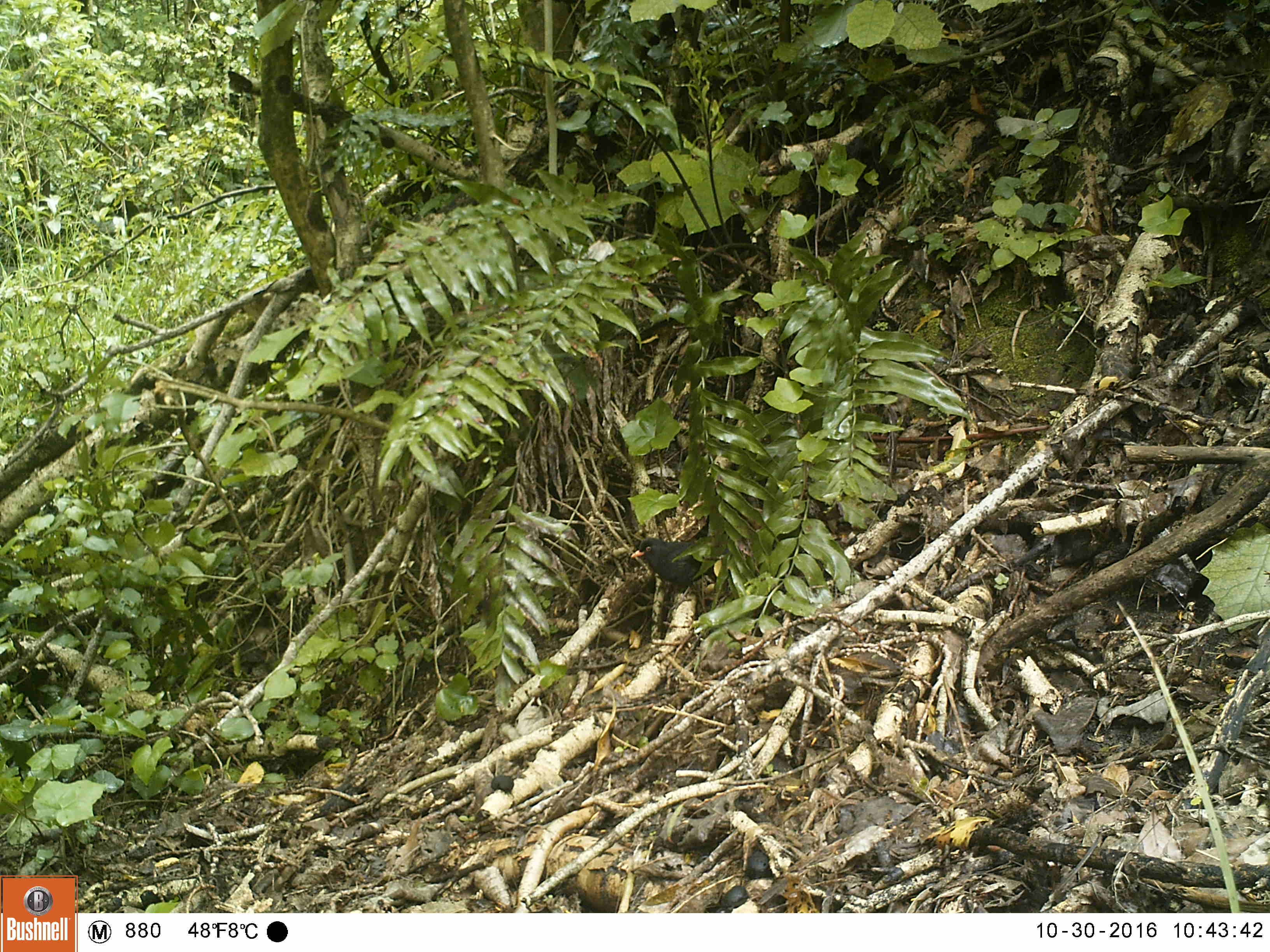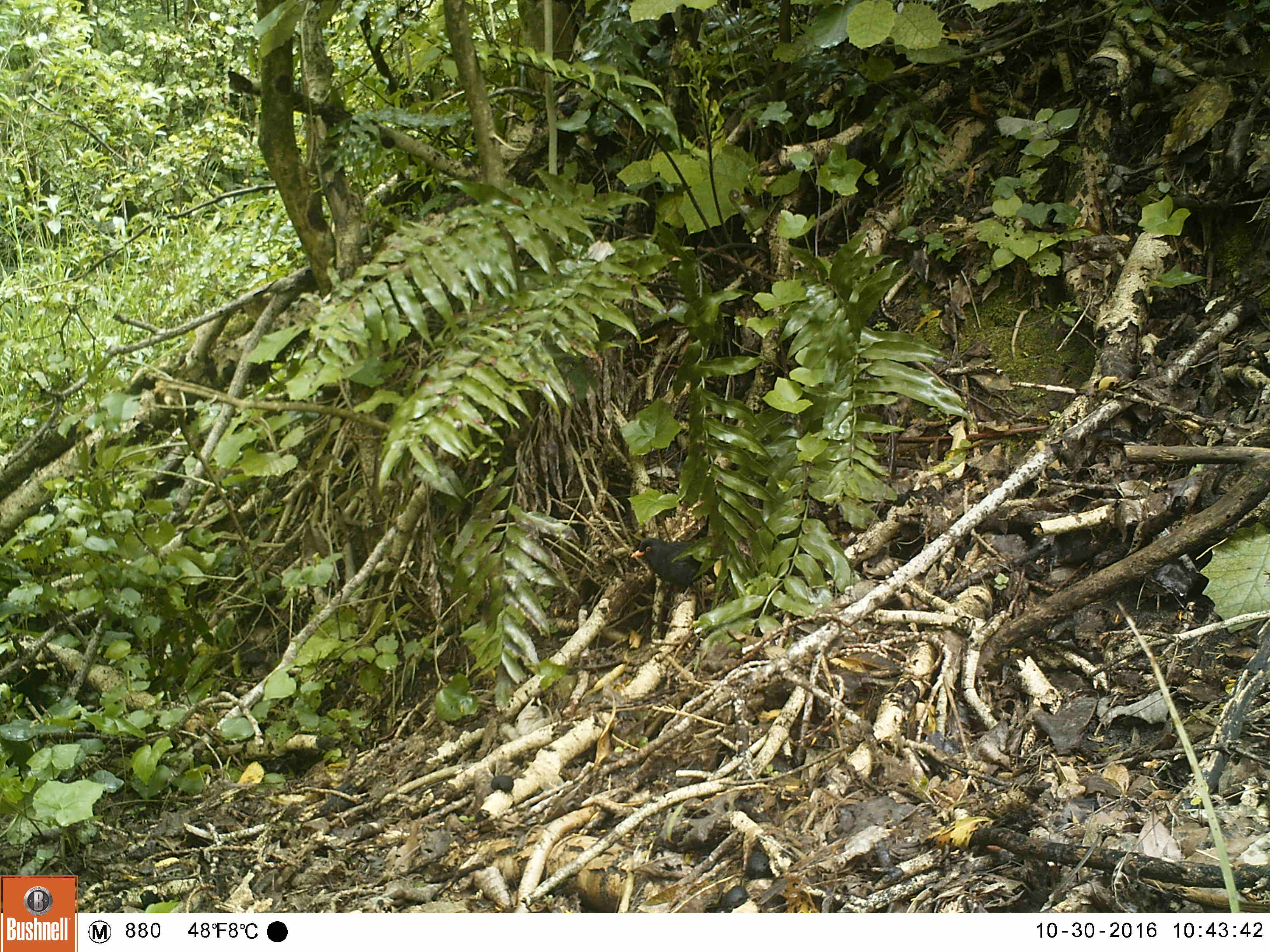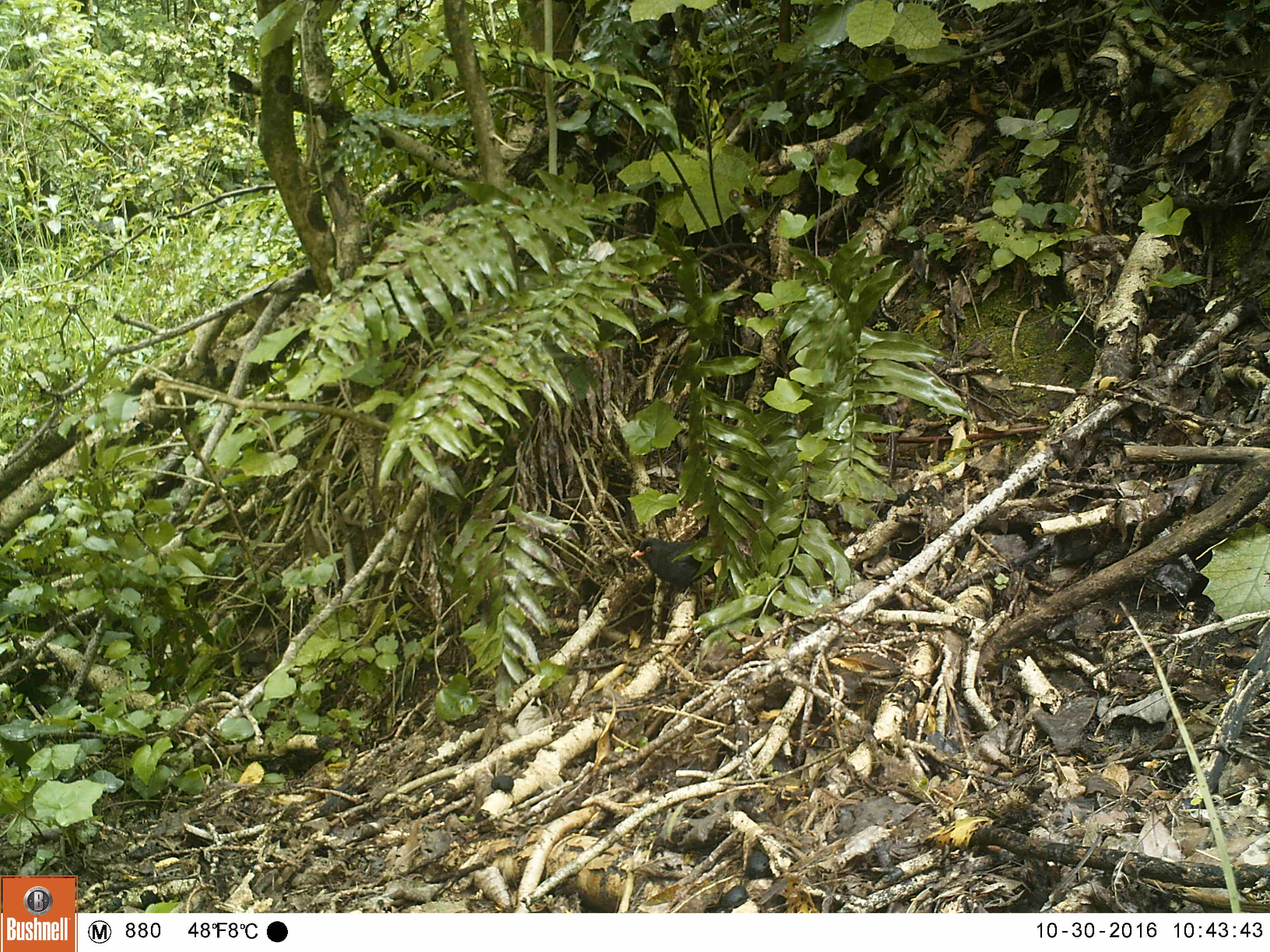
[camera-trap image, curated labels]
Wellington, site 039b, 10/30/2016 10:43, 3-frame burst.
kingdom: Animalia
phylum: Chordata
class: Aves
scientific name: Aves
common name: bird